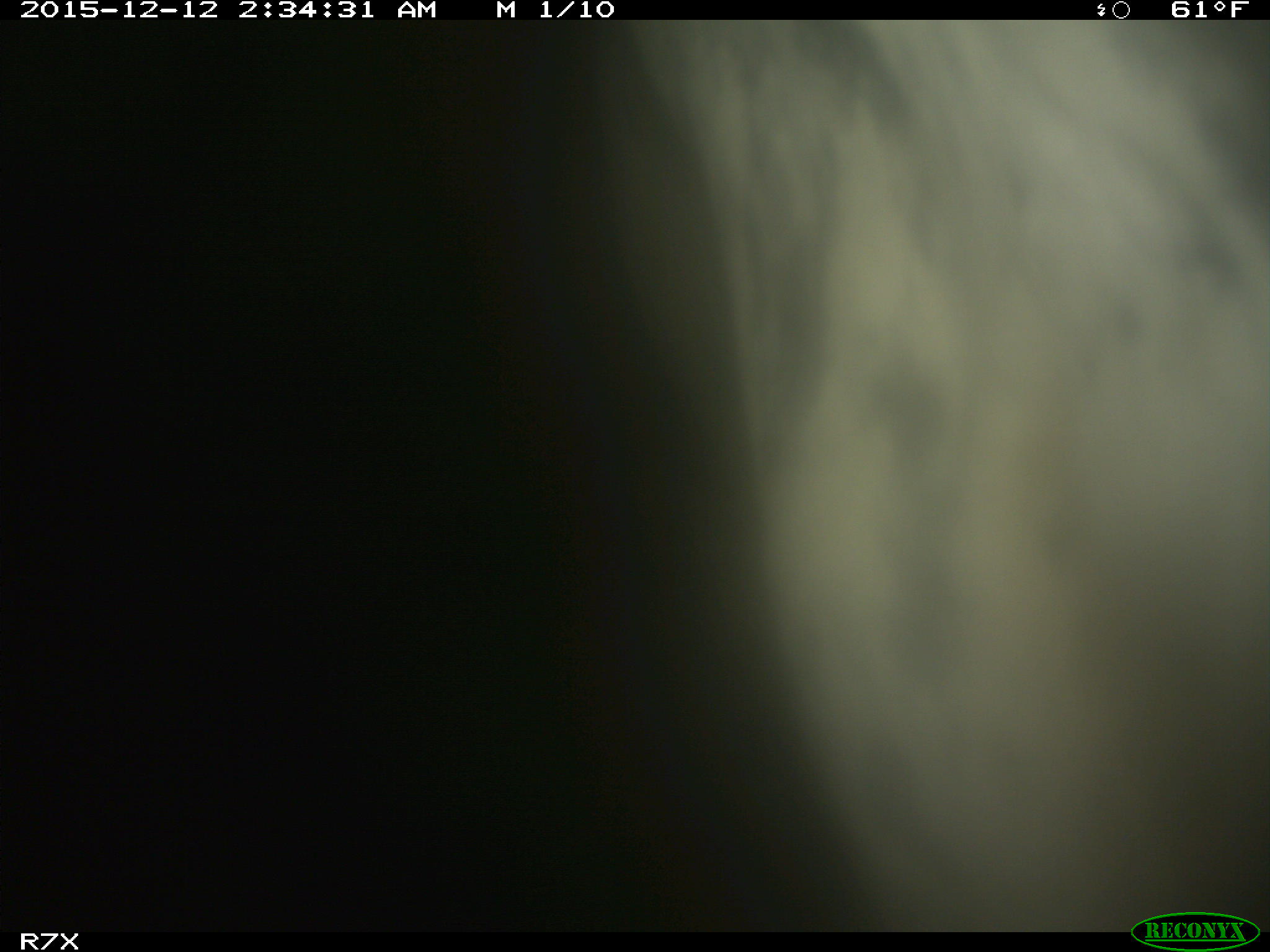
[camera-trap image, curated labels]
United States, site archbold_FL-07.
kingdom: Animalia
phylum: Chordata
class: Mammalia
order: Artiodactyla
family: Bovidae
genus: Bos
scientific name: Bos taurus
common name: domestic cow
Bos taurus (domestic cow).